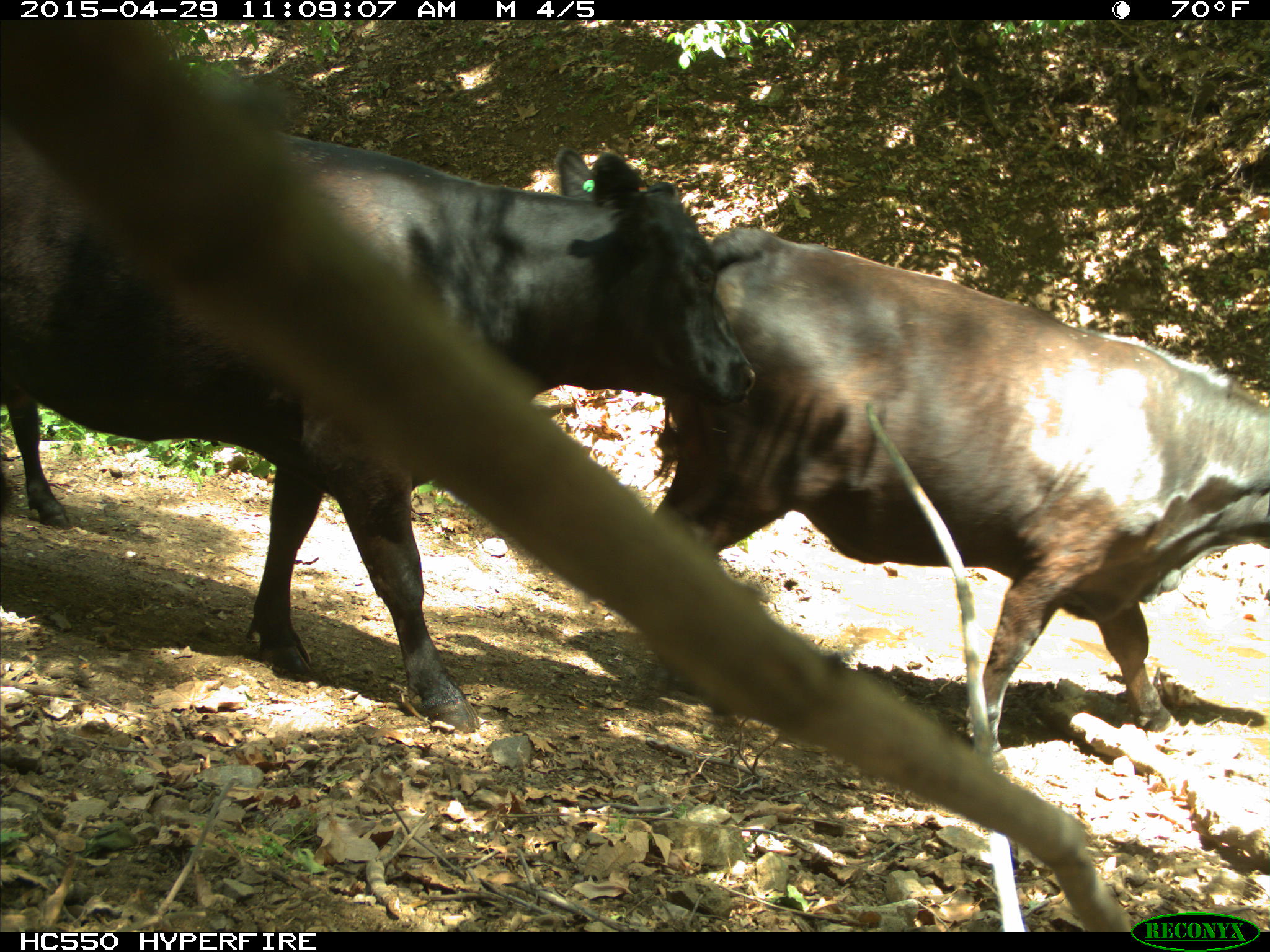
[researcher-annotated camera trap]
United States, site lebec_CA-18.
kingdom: Animalia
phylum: Chordata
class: Mammalia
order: Artiodactyla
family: Bovidae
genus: Bos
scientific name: Bos taurus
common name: domestic cow